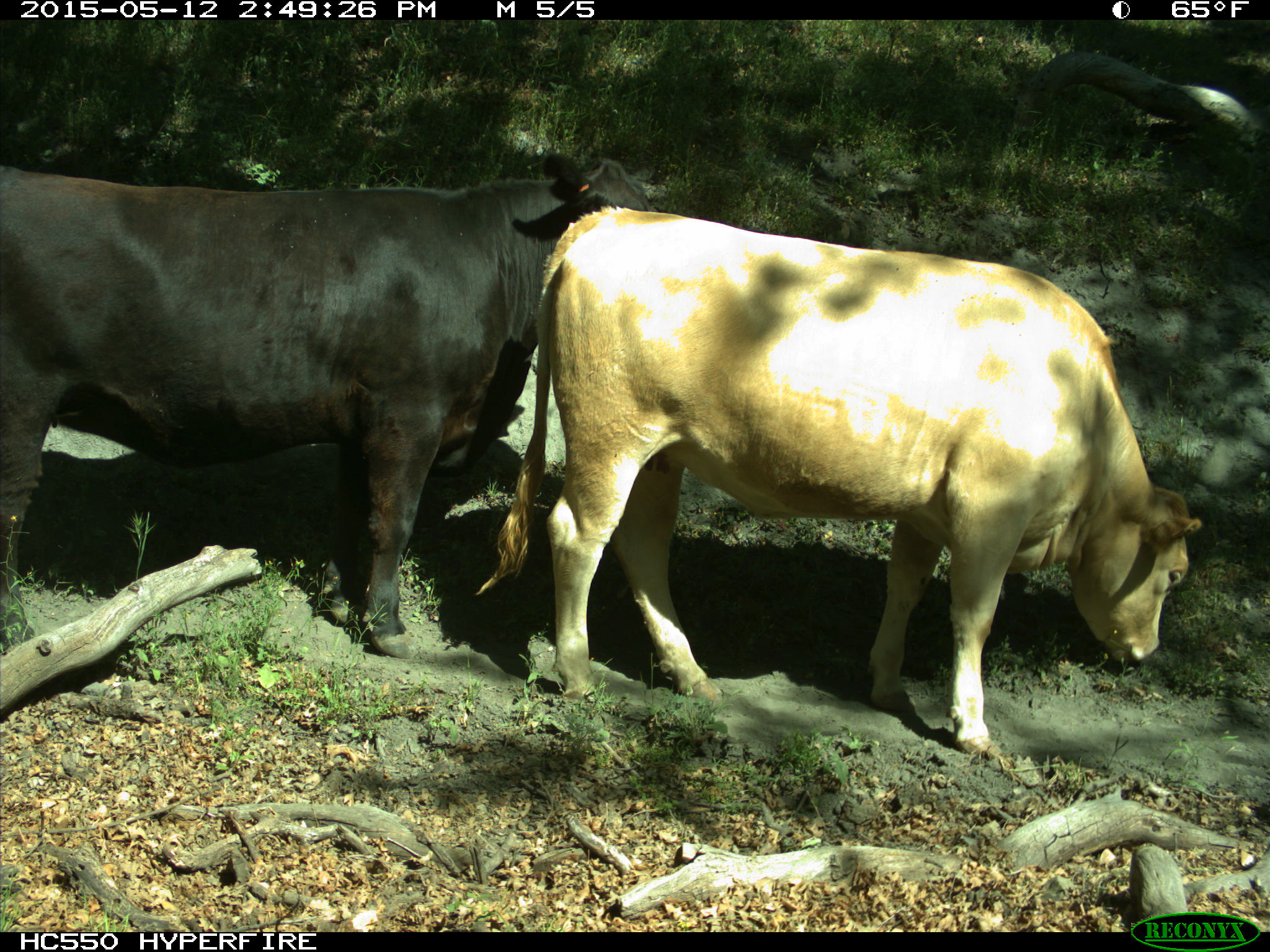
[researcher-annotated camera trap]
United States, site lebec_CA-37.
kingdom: Animalia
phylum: Chordata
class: Mammalia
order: Artiodactyla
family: Bovidae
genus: Bos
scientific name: Bos taurus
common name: domestic cow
Bos taurus (domestic cow).